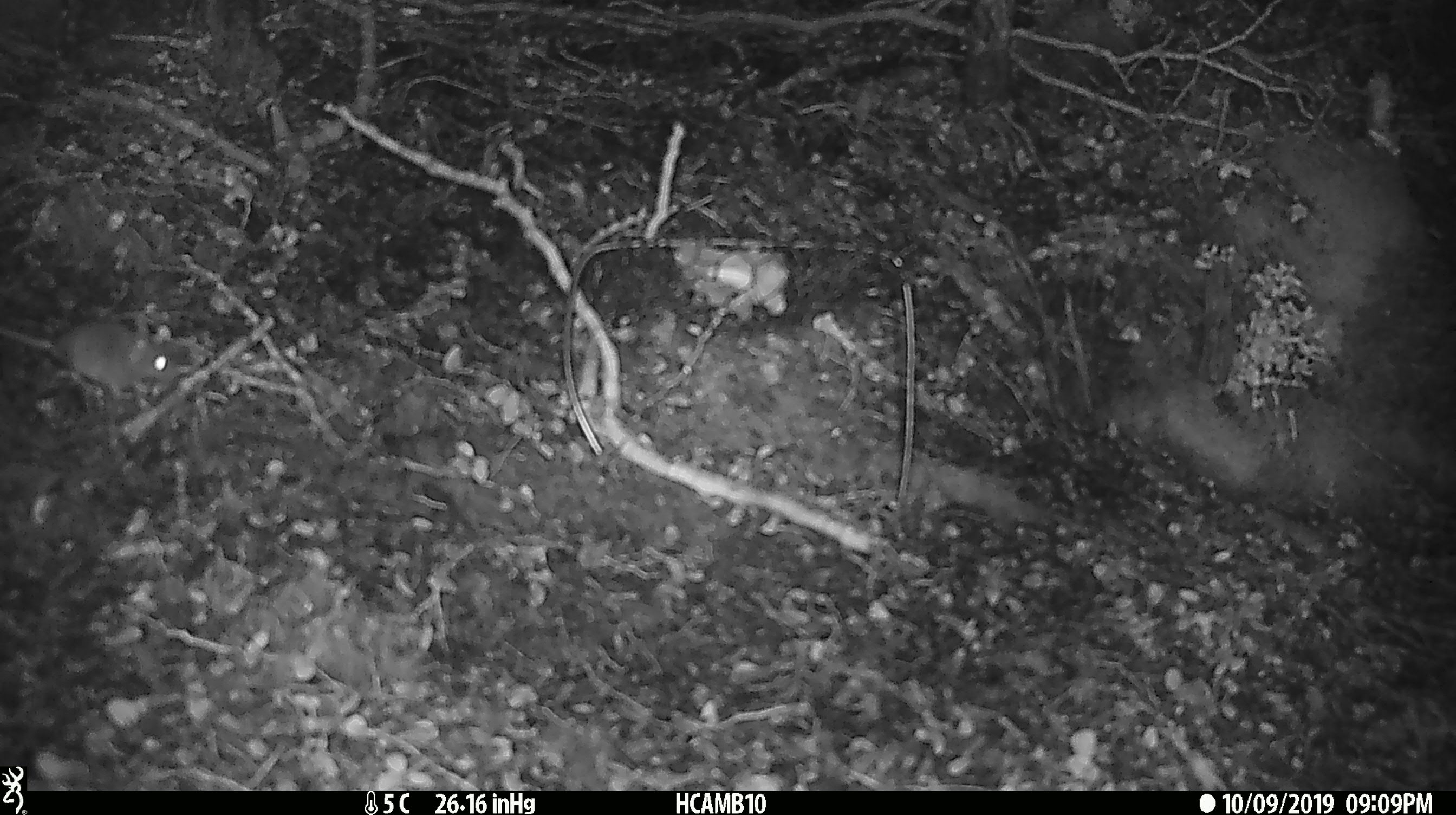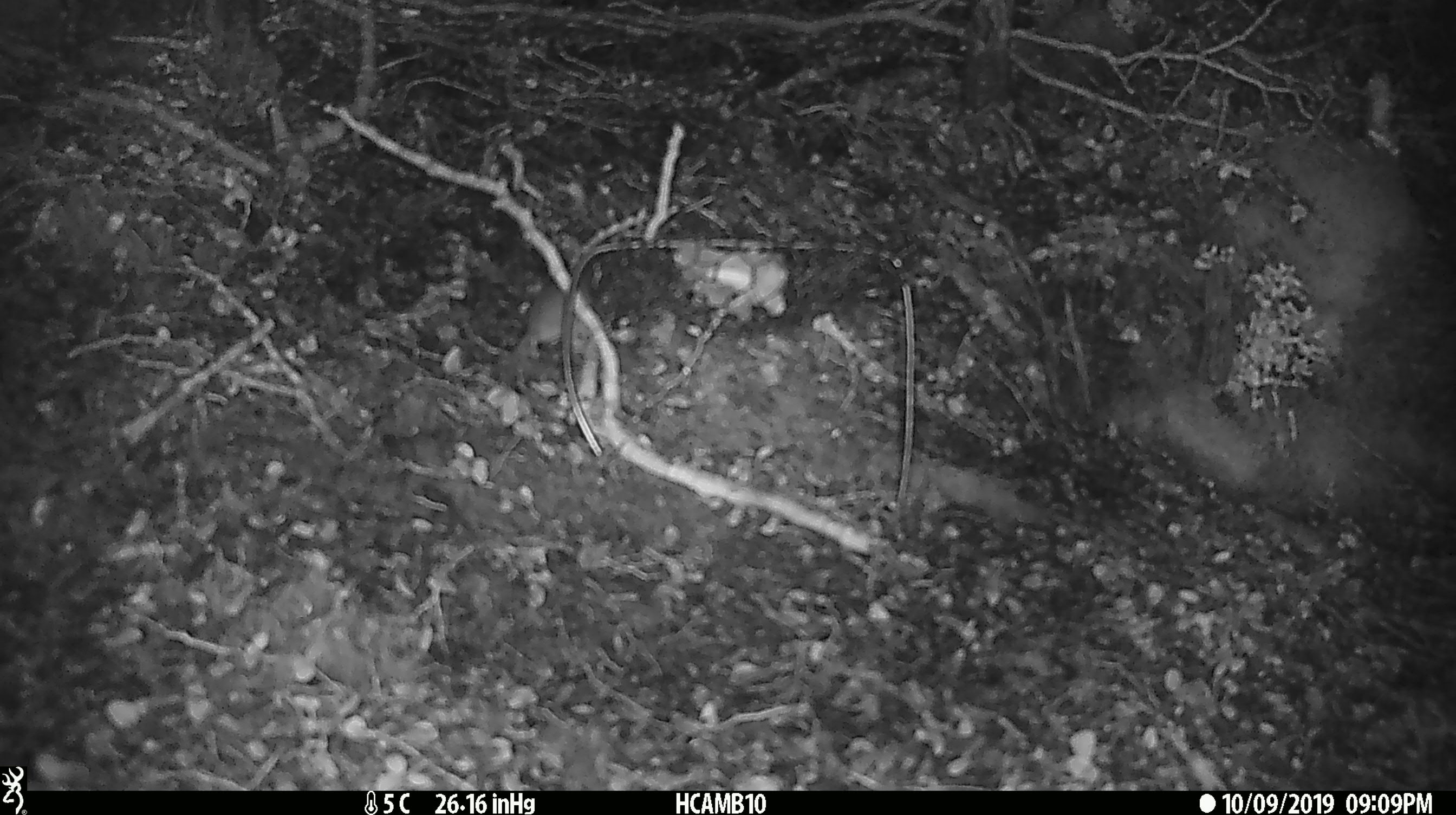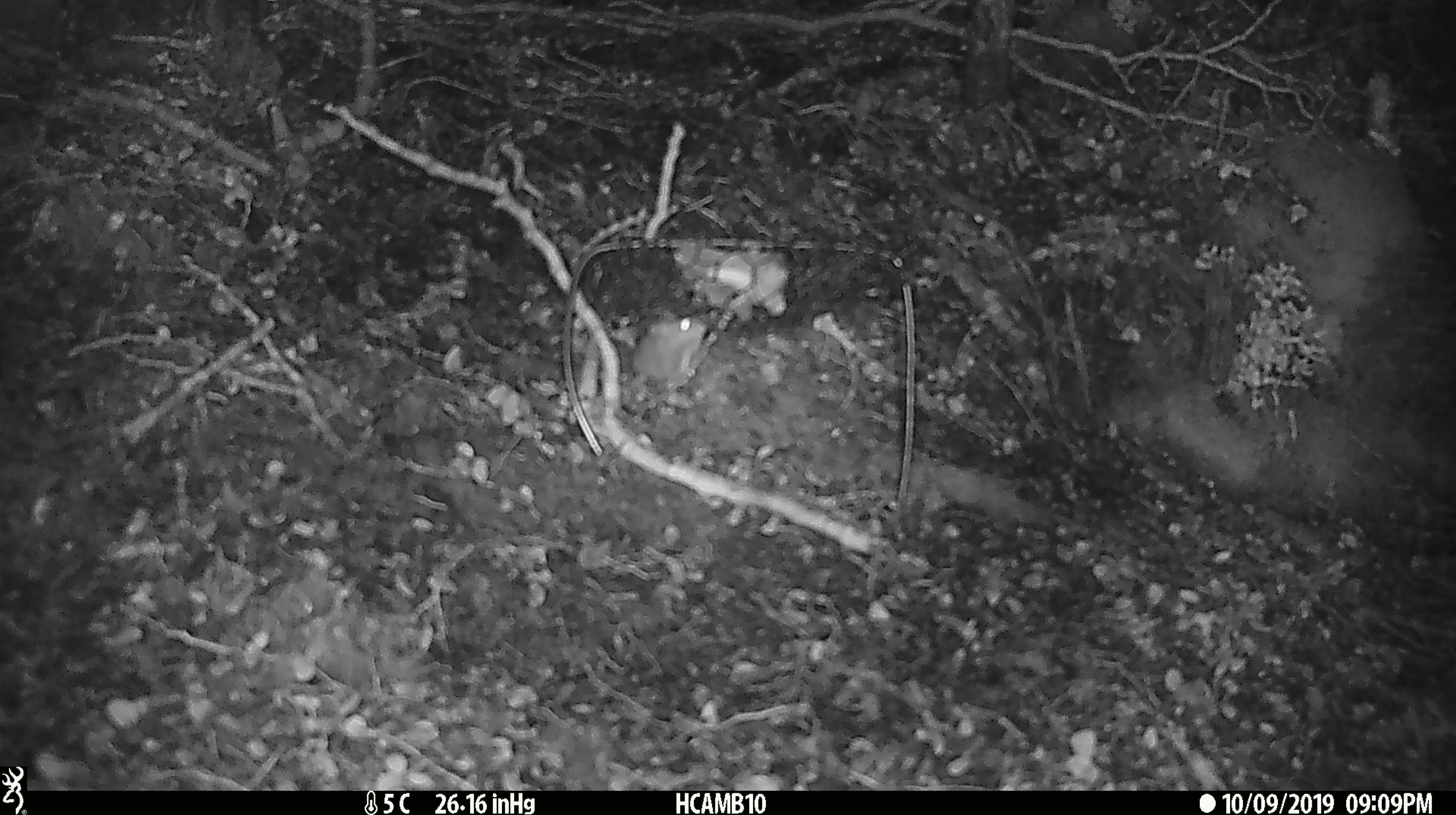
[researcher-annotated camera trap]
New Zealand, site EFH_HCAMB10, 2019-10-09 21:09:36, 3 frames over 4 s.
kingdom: Animalia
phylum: Chordata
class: Mammalia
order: Rodentia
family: Muridae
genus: Mus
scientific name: Mus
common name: mouse